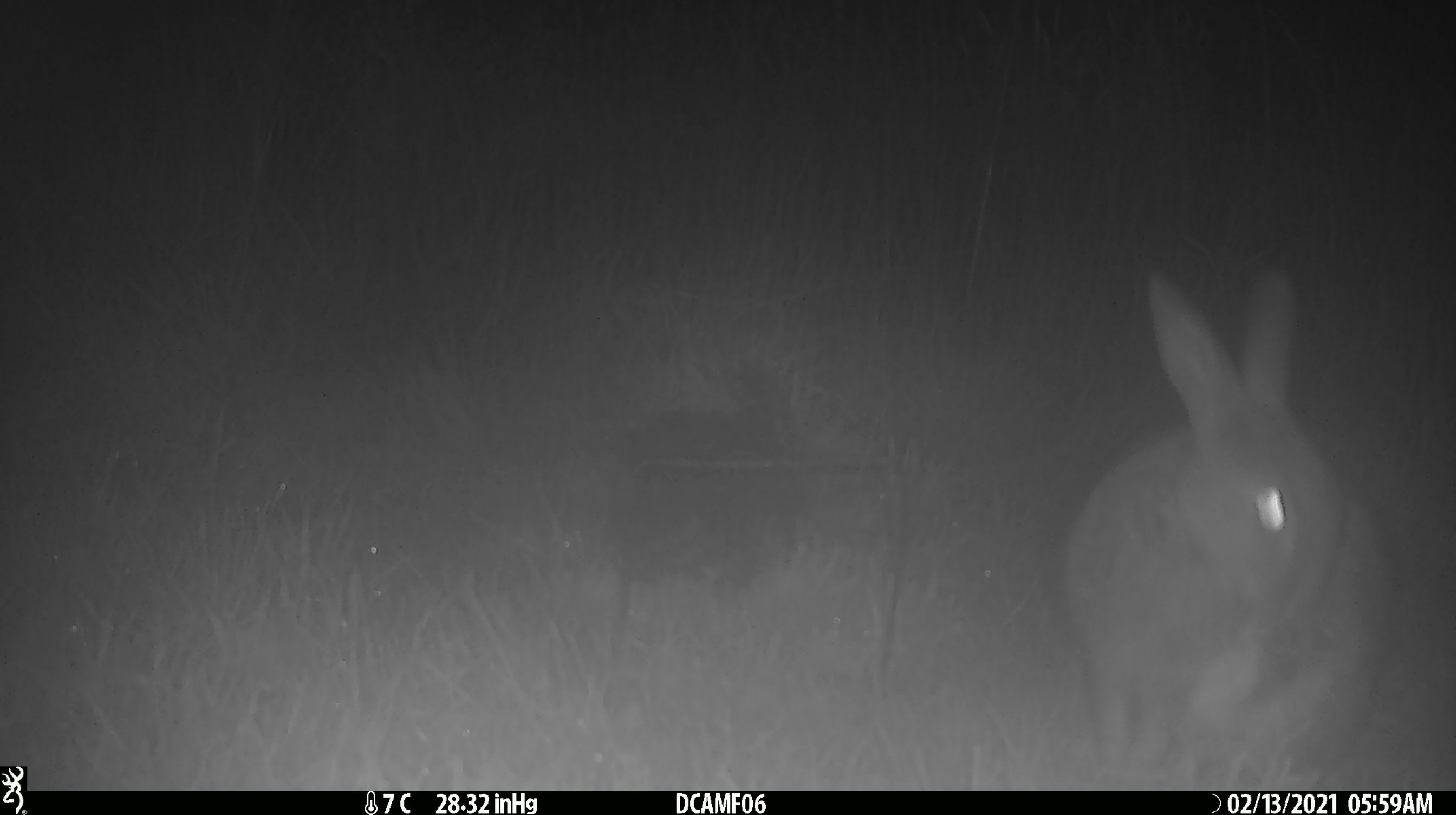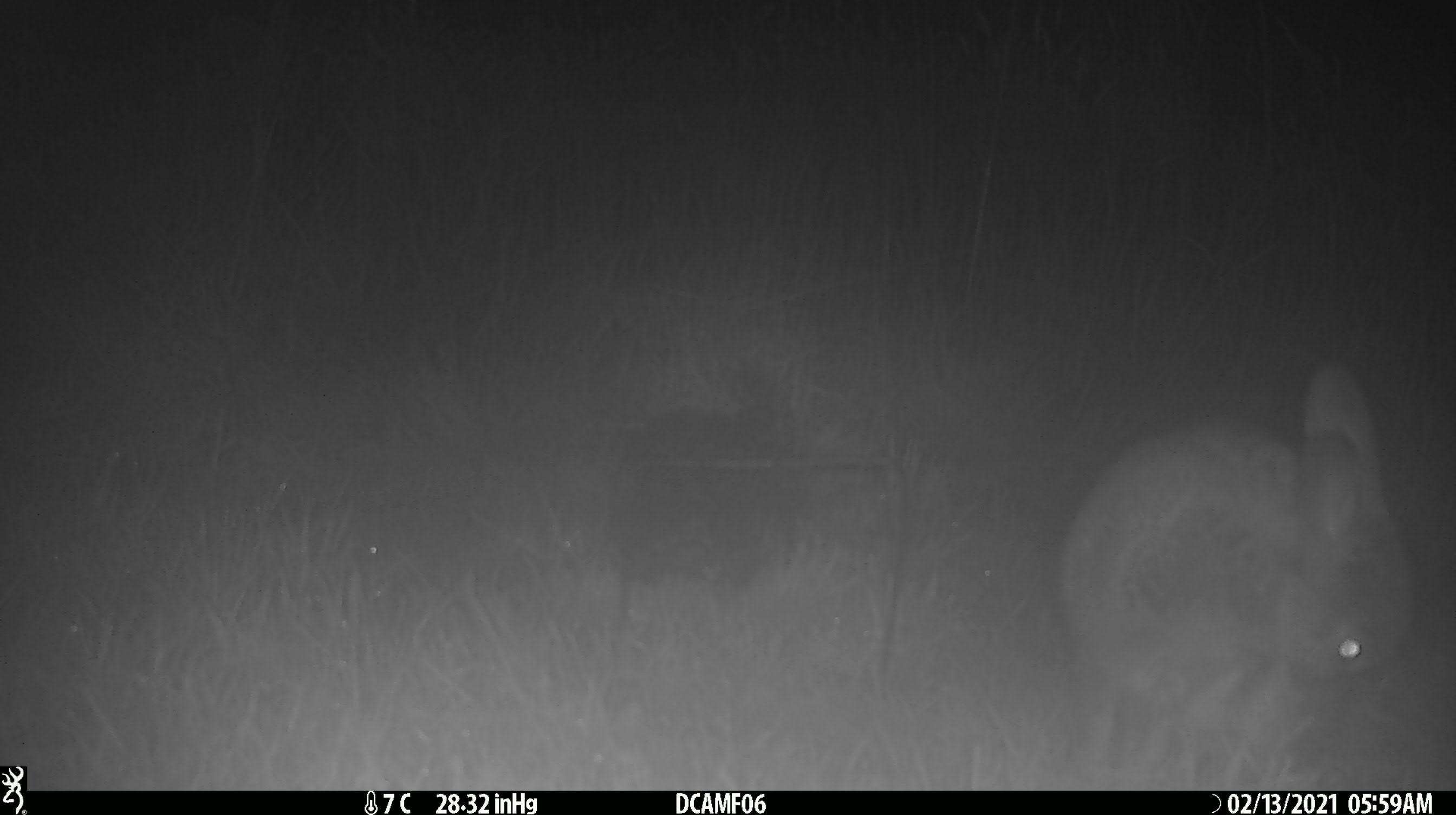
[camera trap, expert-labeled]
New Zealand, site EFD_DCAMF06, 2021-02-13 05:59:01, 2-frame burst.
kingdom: Animalia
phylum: Chordata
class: Mammalia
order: Lagomorpha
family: Leporidae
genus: Oryctolagus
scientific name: Oryctolagus cuniculus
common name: european rabbit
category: rabbit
Rabbit (european rabbit) (Oryctolagus cuniculus).